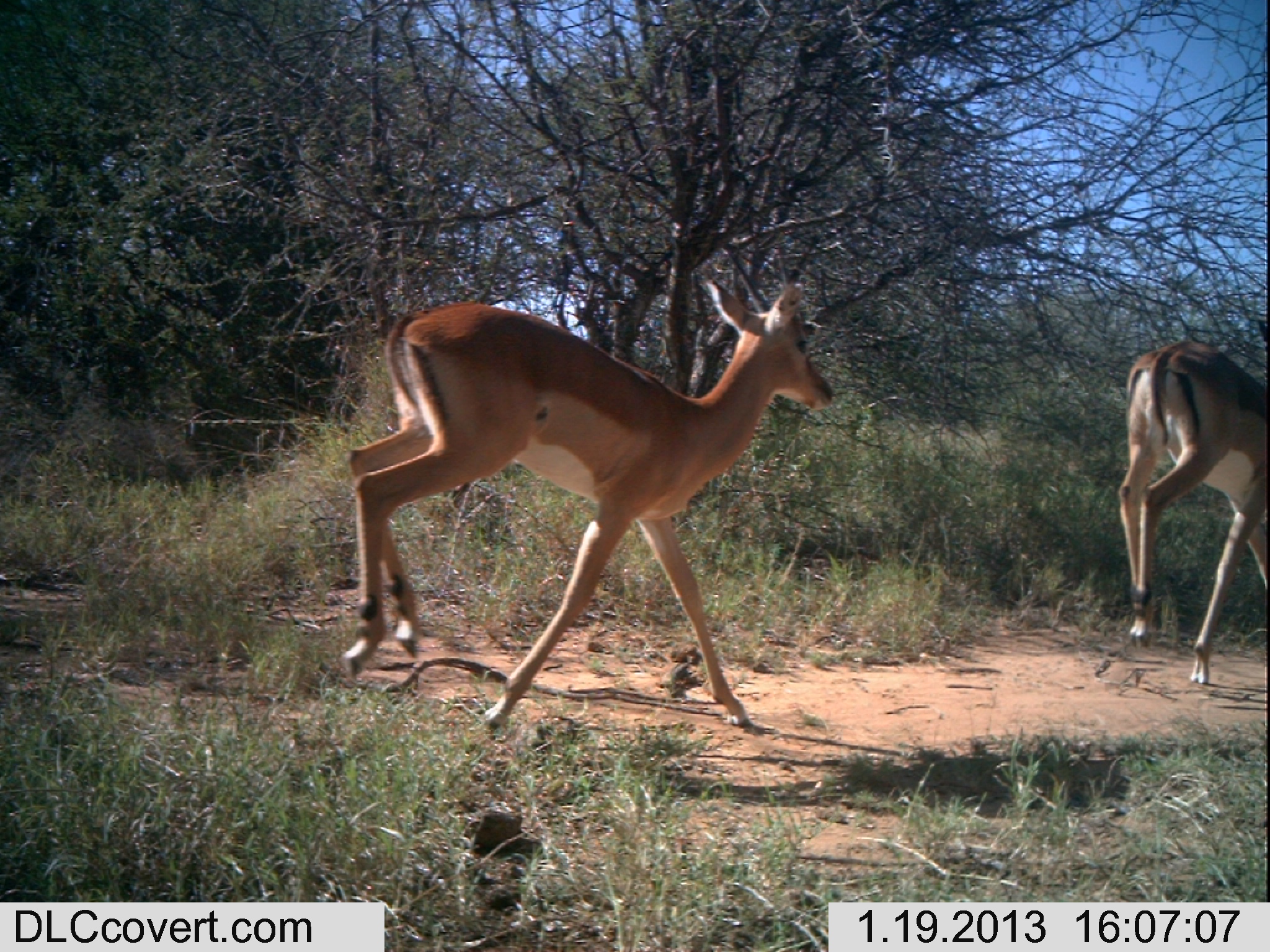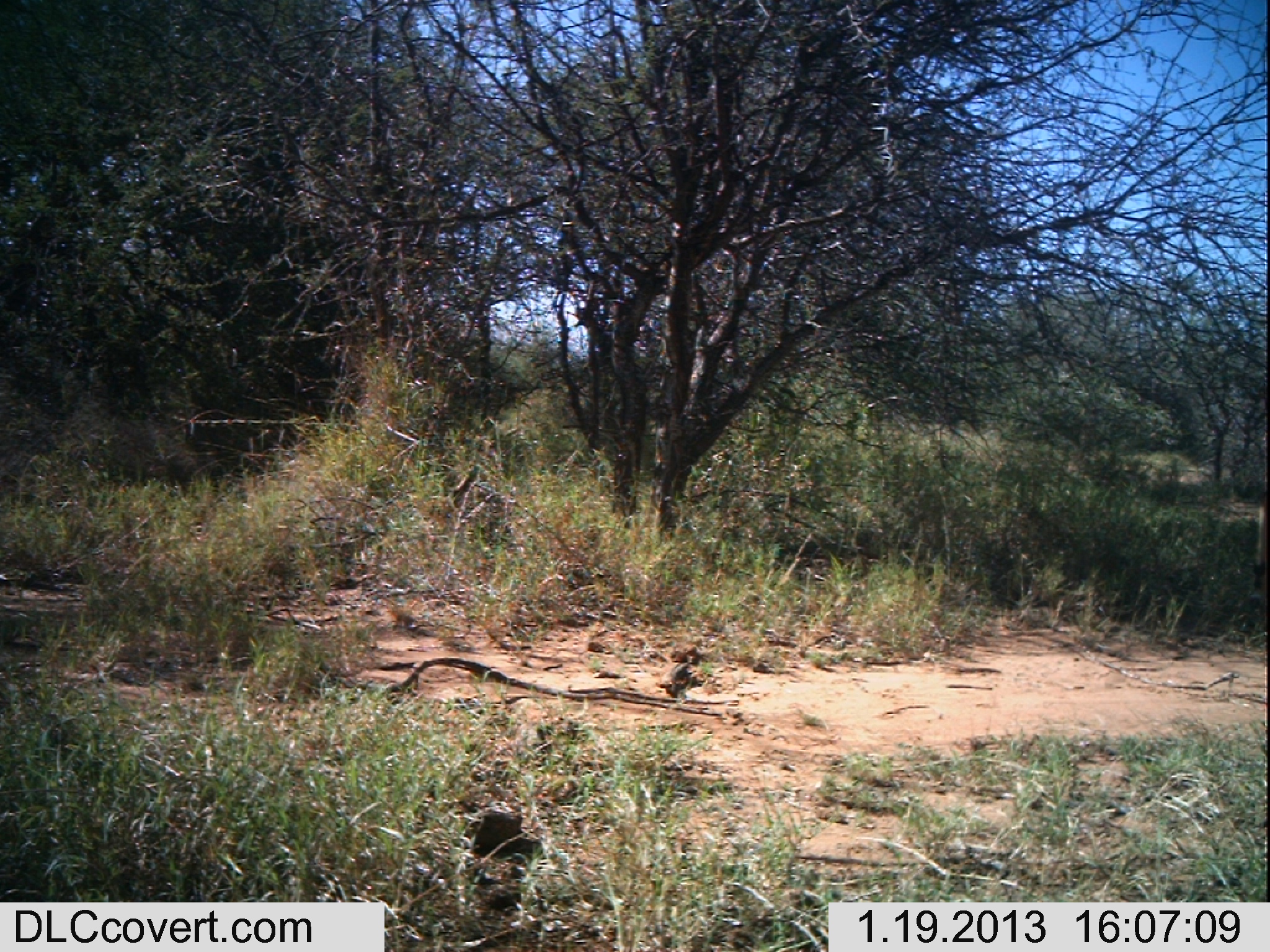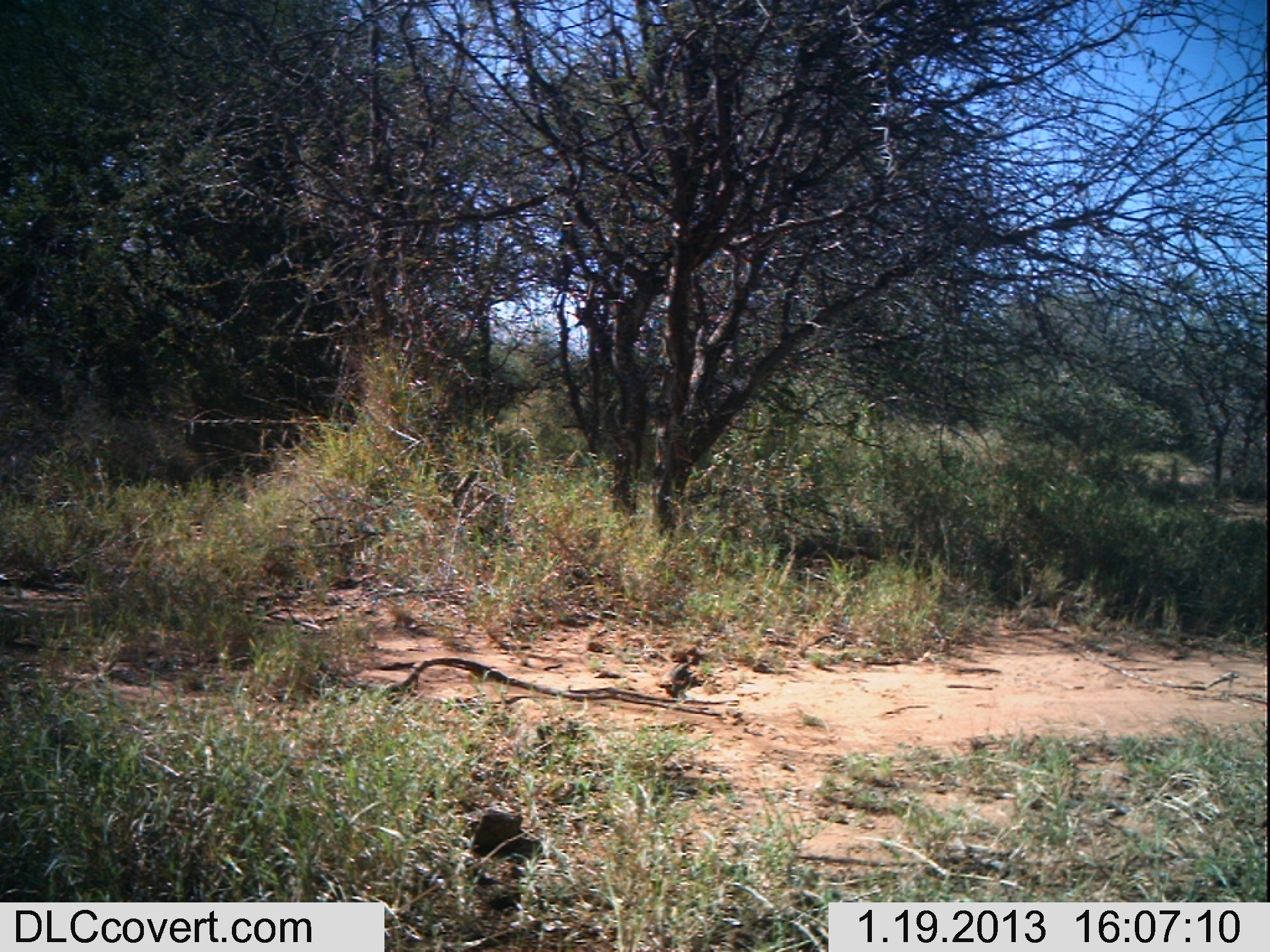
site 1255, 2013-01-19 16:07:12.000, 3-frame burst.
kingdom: Animalia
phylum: Chordata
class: Mammalia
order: Artiodactyla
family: Bovidae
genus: Aepyceros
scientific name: Aepyceros melampus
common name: impala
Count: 2.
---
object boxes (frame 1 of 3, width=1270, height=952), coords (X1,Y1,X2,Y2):
aepyceros melampus: (342,275,839,736); (1114,338,1270,685)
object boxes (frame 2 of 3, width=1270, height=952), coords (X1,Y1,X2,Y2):
aepyceros melampus: (1252,429,1270,632)